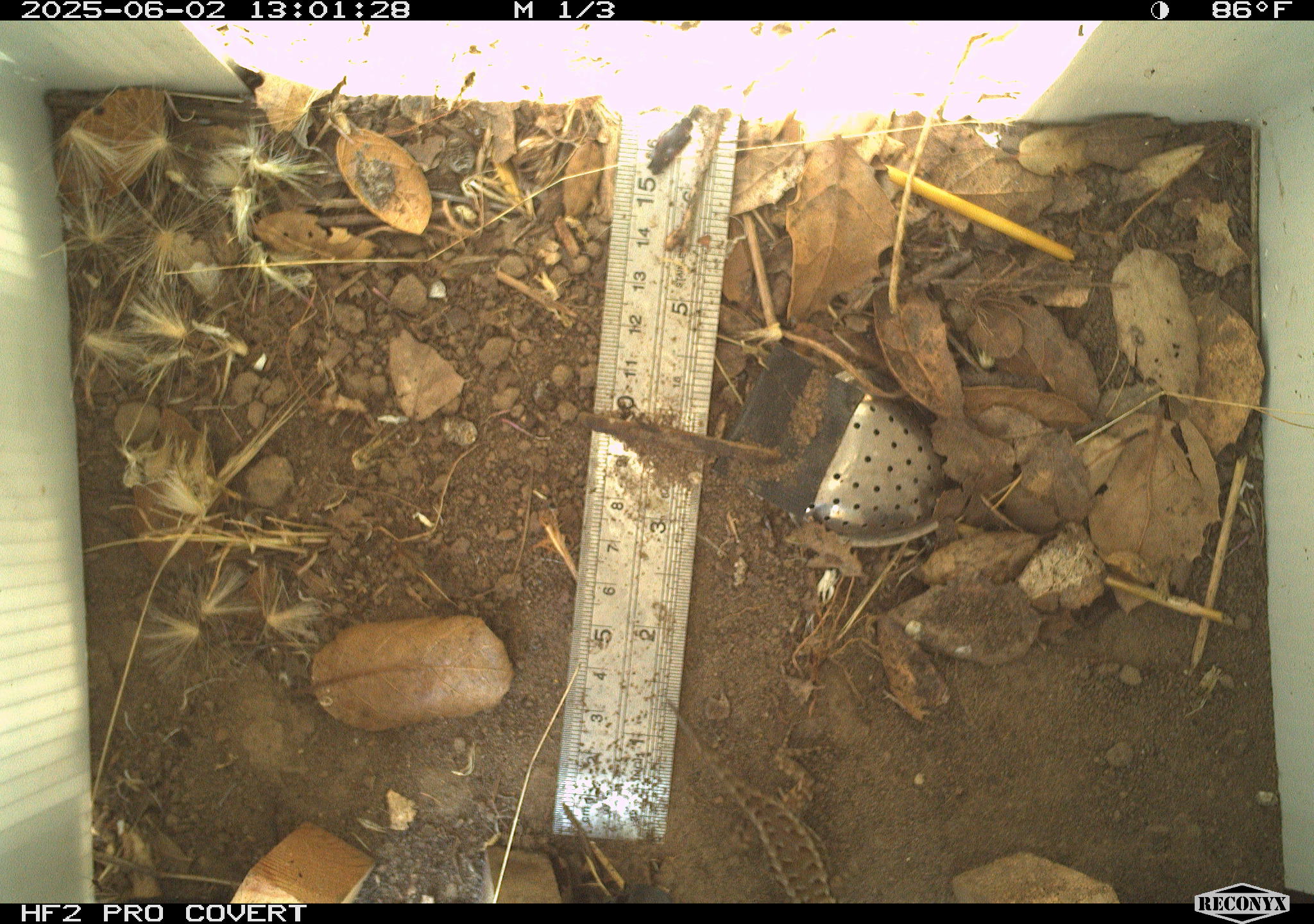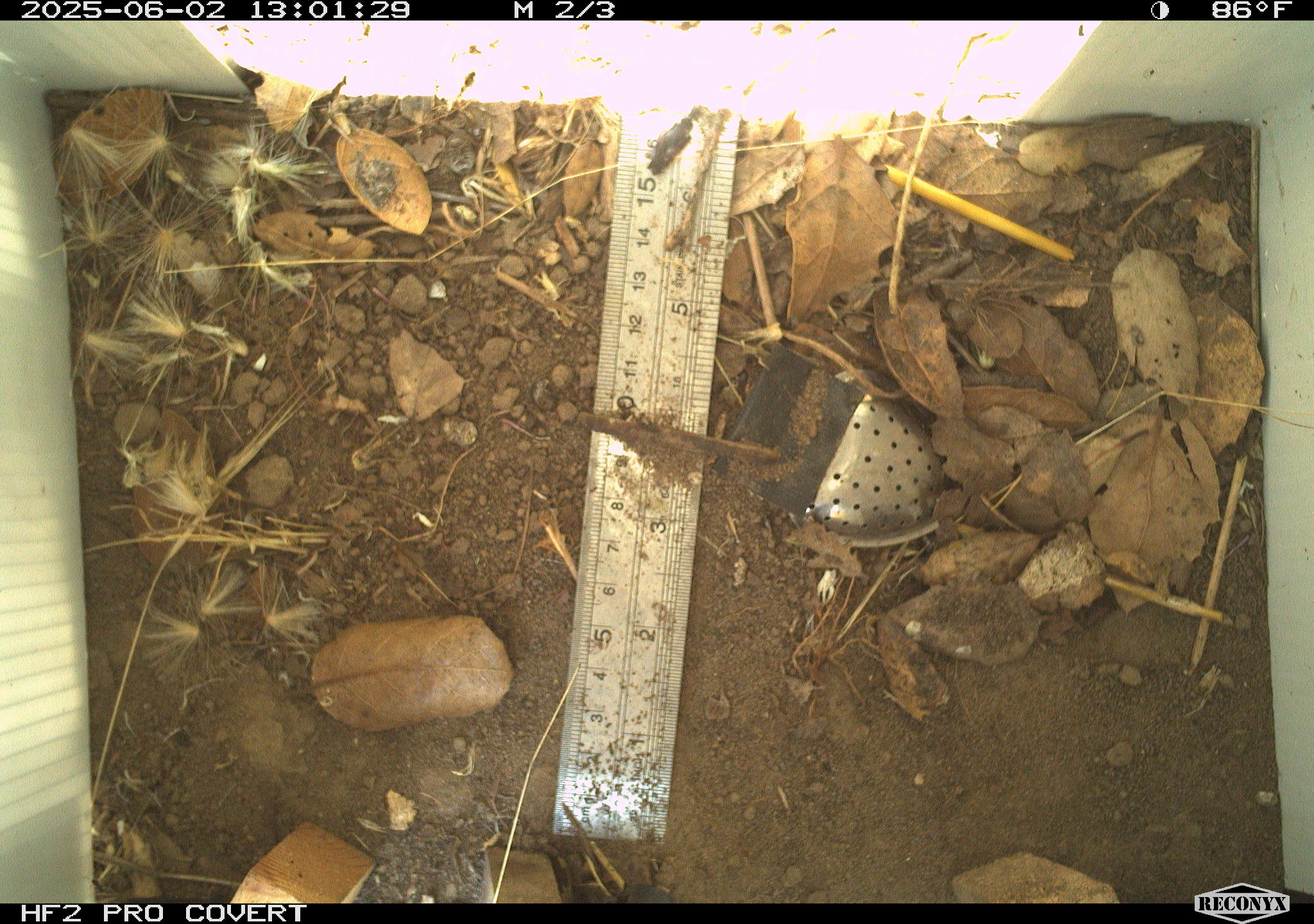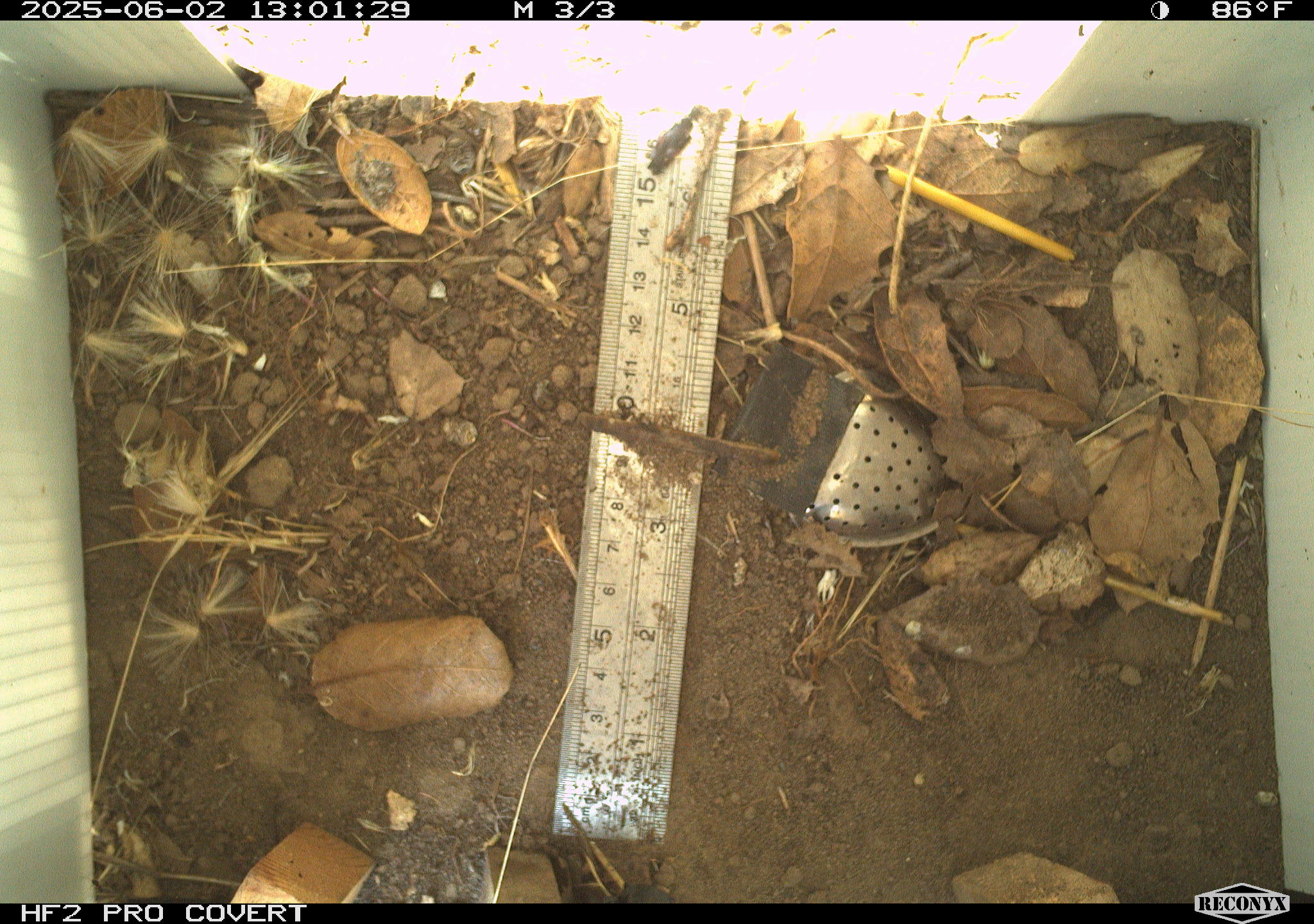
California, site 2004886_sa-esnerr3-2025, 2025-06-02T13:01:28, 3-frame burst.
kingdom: Animalia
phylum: Chordata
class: Reptilia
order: Squamata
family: Phrynosomatidae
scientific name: Phrynosomatidae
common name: north american spiny lizards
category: sceloporus/uta species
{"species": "sceloporus/uta species (north american spiny lizards) (Phrynosomatidae)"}